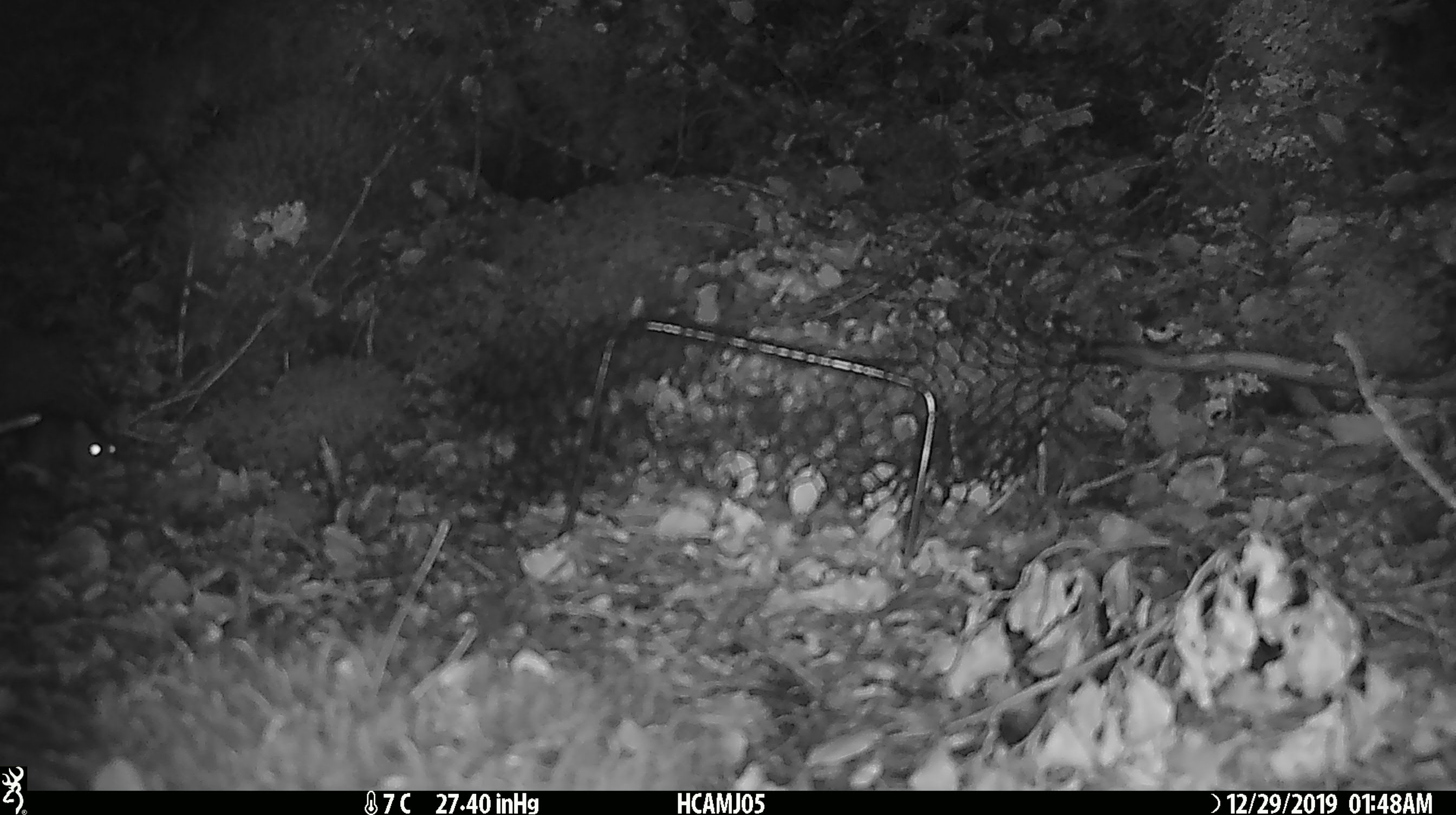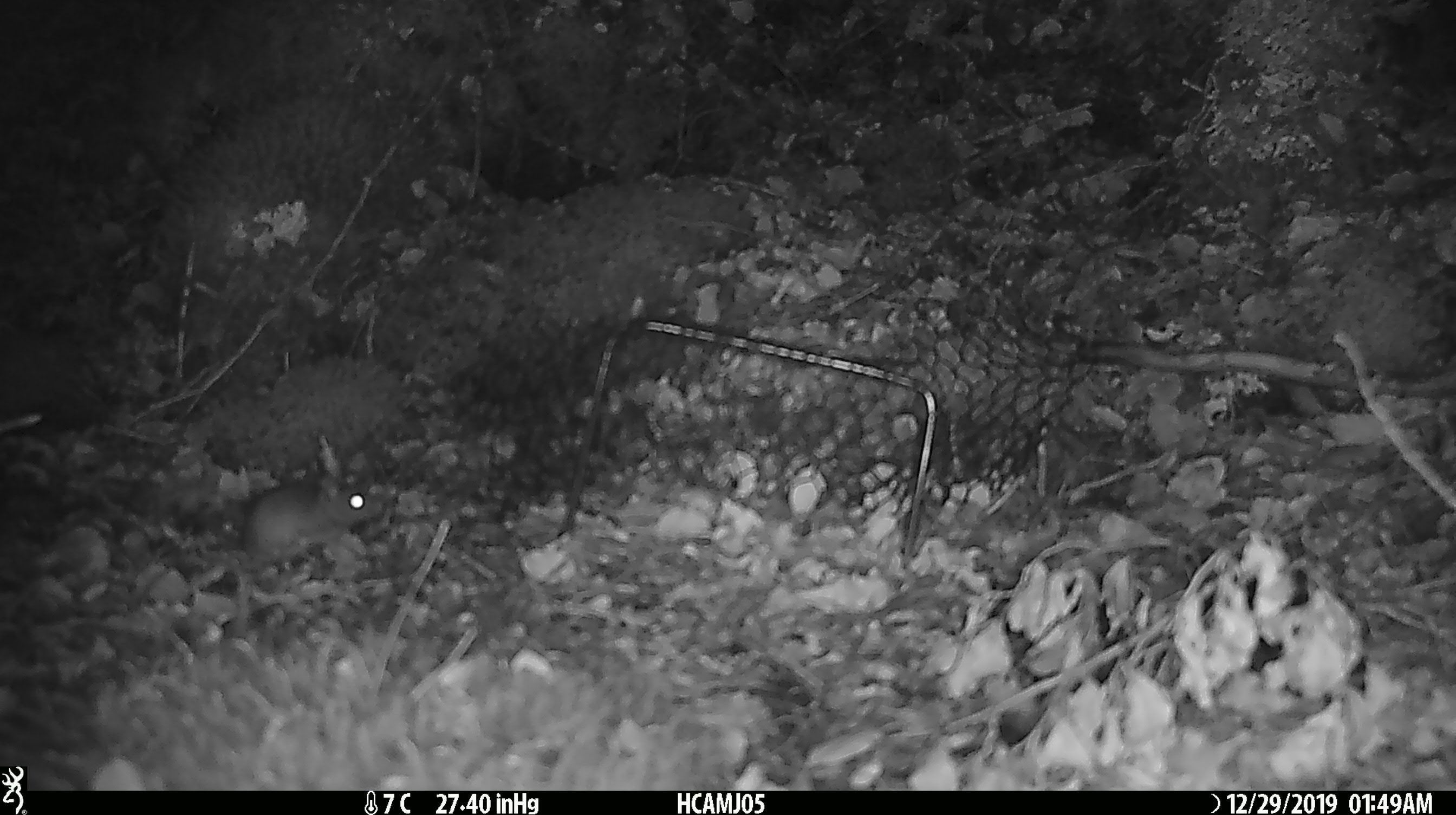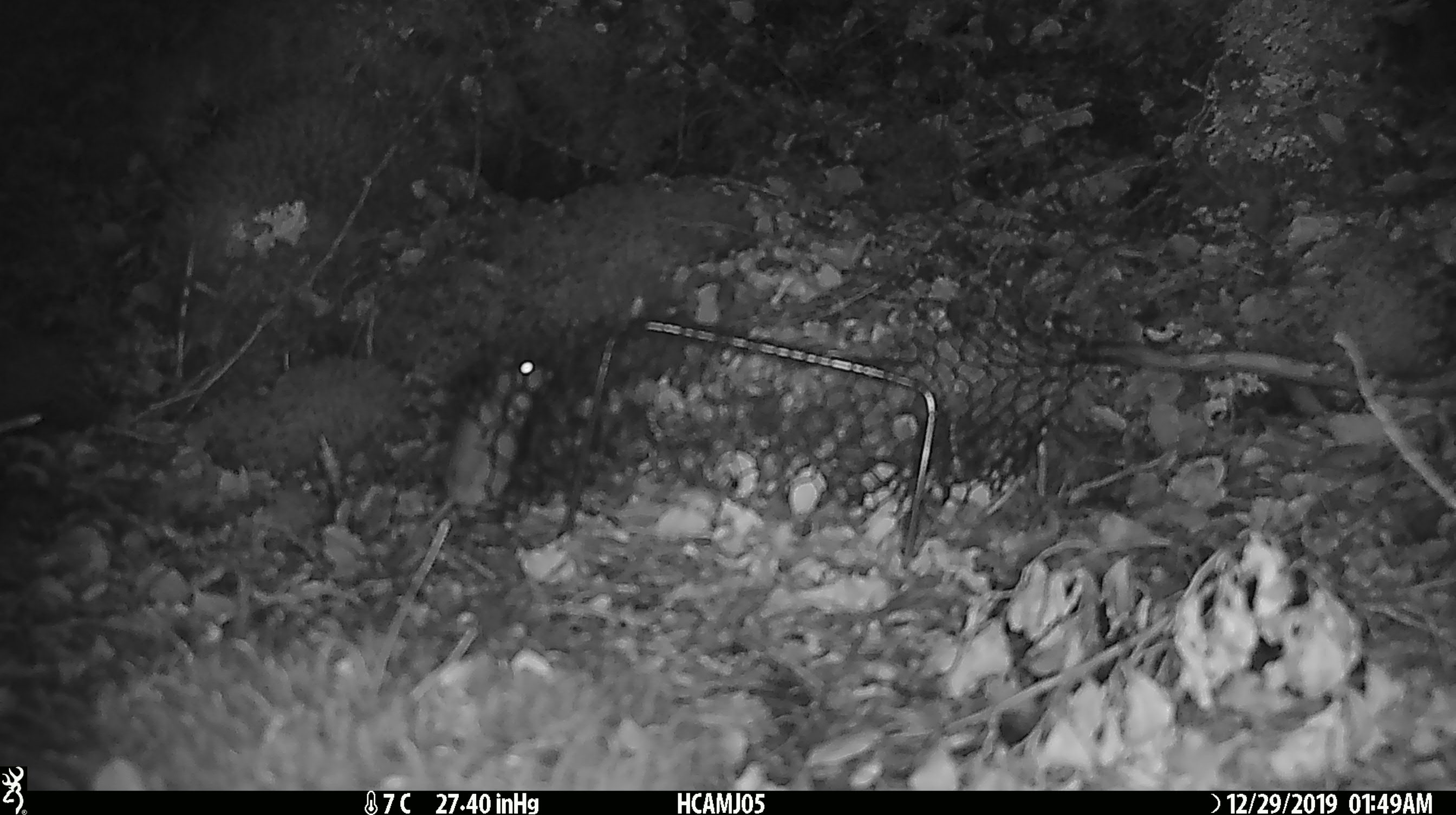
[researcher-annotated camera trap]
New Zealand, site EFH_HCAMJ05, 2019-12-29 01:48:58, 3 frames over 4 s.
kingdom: Animalia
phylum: Chordata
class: Mammalia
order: Rodentia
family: Muridae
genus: Mus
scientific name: Mus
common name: mouse